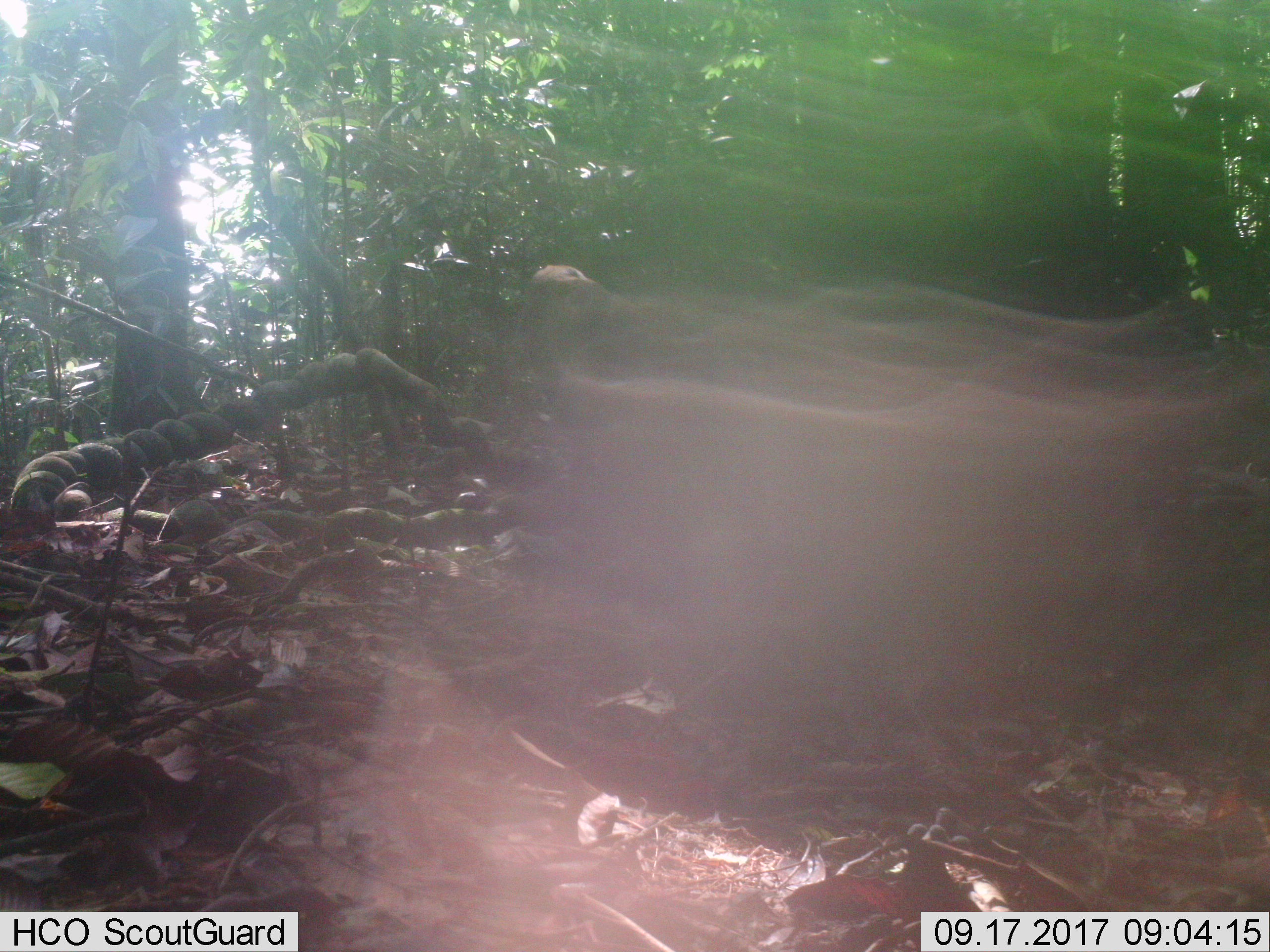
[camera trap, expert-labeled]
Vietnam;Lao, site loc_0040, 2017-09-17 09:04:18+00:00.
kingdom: Animalia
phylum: Chordata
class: Mammalia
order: Primates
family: Cercopithecidae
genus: Macaca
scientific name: Macaca arctoides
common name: stump-tailed macaque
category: stump tailed macaque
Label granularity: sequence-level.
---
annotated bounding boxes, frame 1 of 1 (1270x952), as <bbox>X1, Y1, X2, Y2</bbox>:
stump tailed macaque: <bbox>522, 264, 637, 370</bbox>